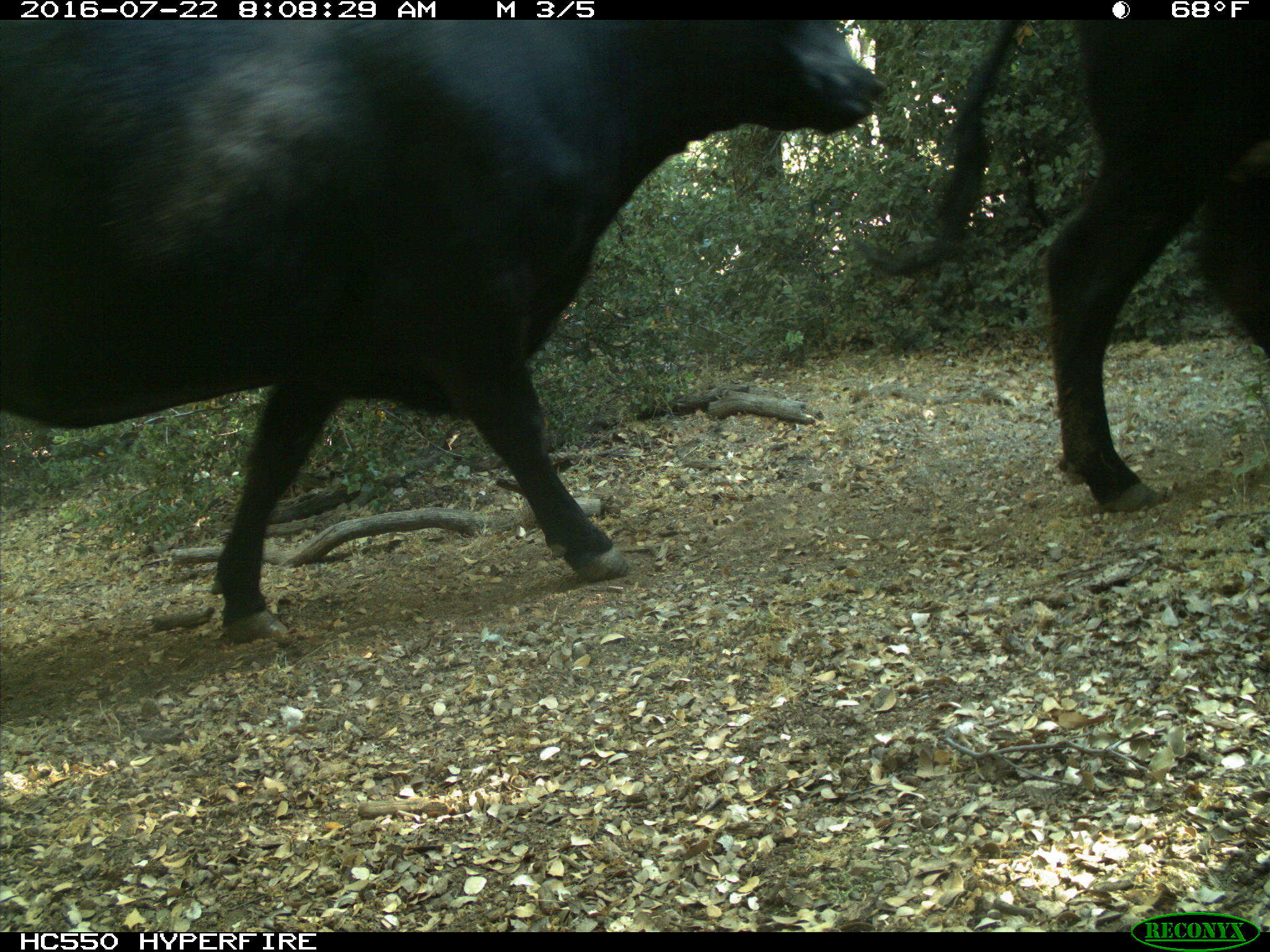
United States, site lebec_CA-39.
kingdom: Animalia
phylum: Chordata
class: Mammalia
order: Artiodactyla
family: Bovidae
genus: Bos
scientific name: Bos taurus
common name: domestic cow